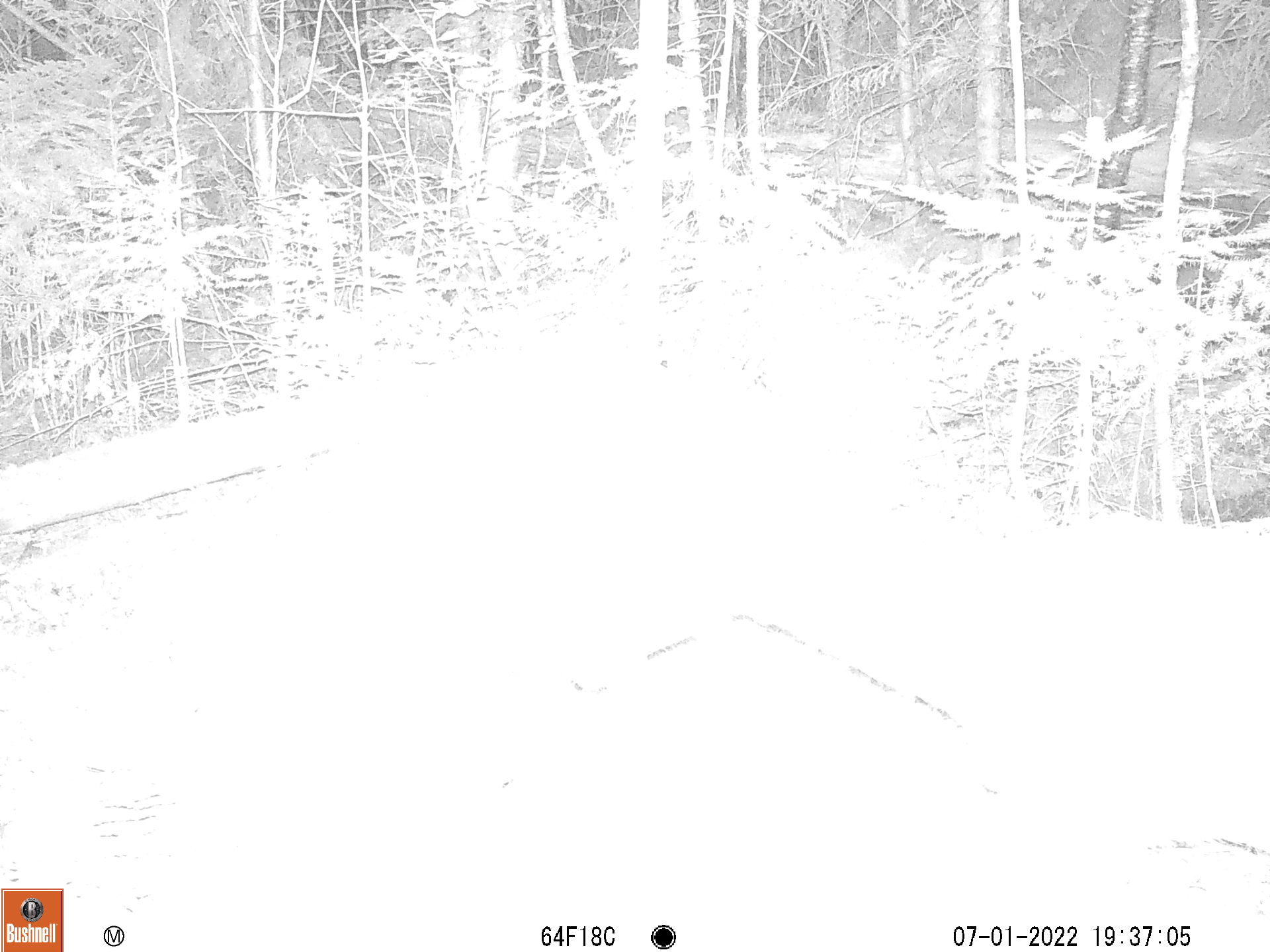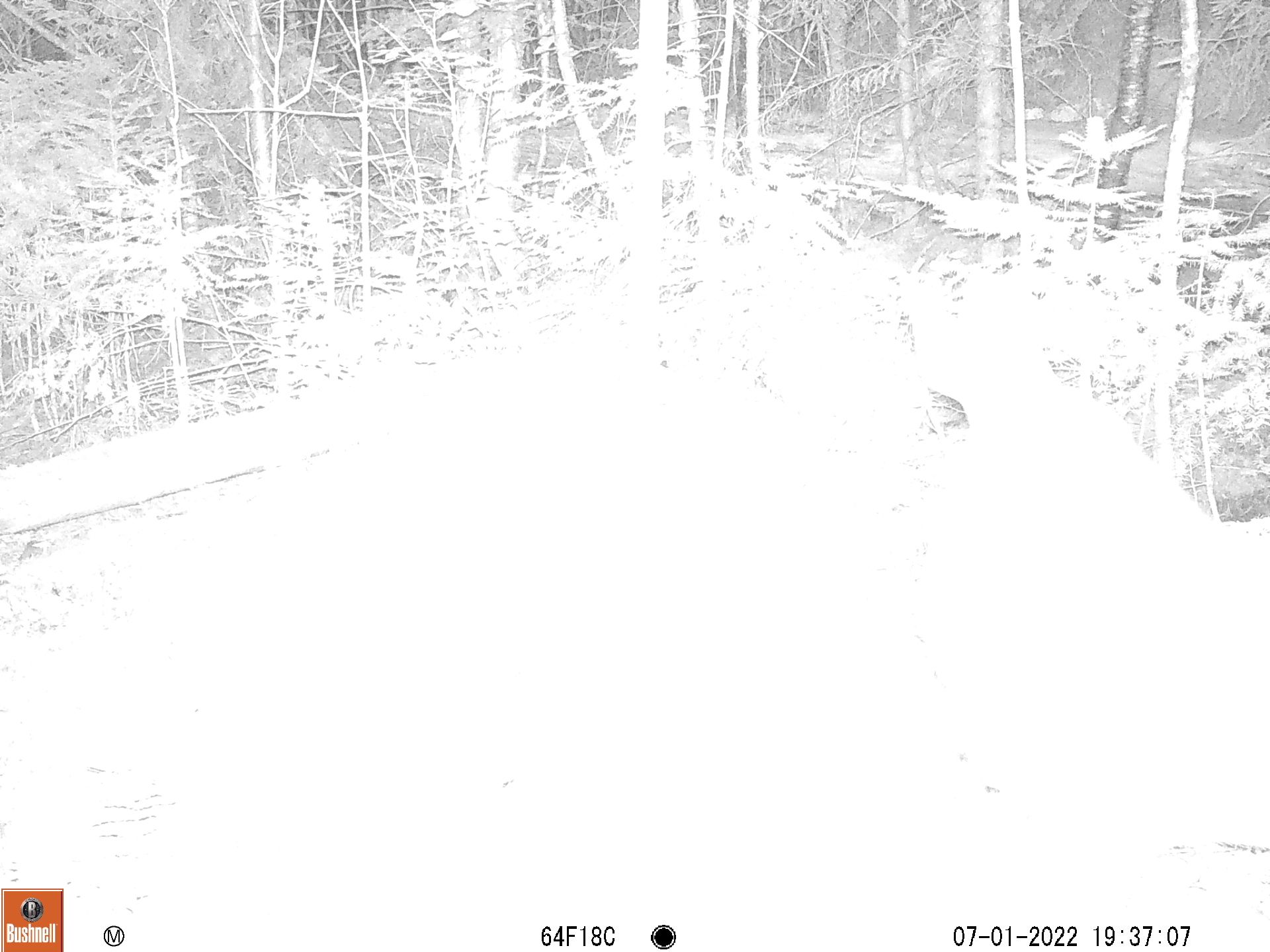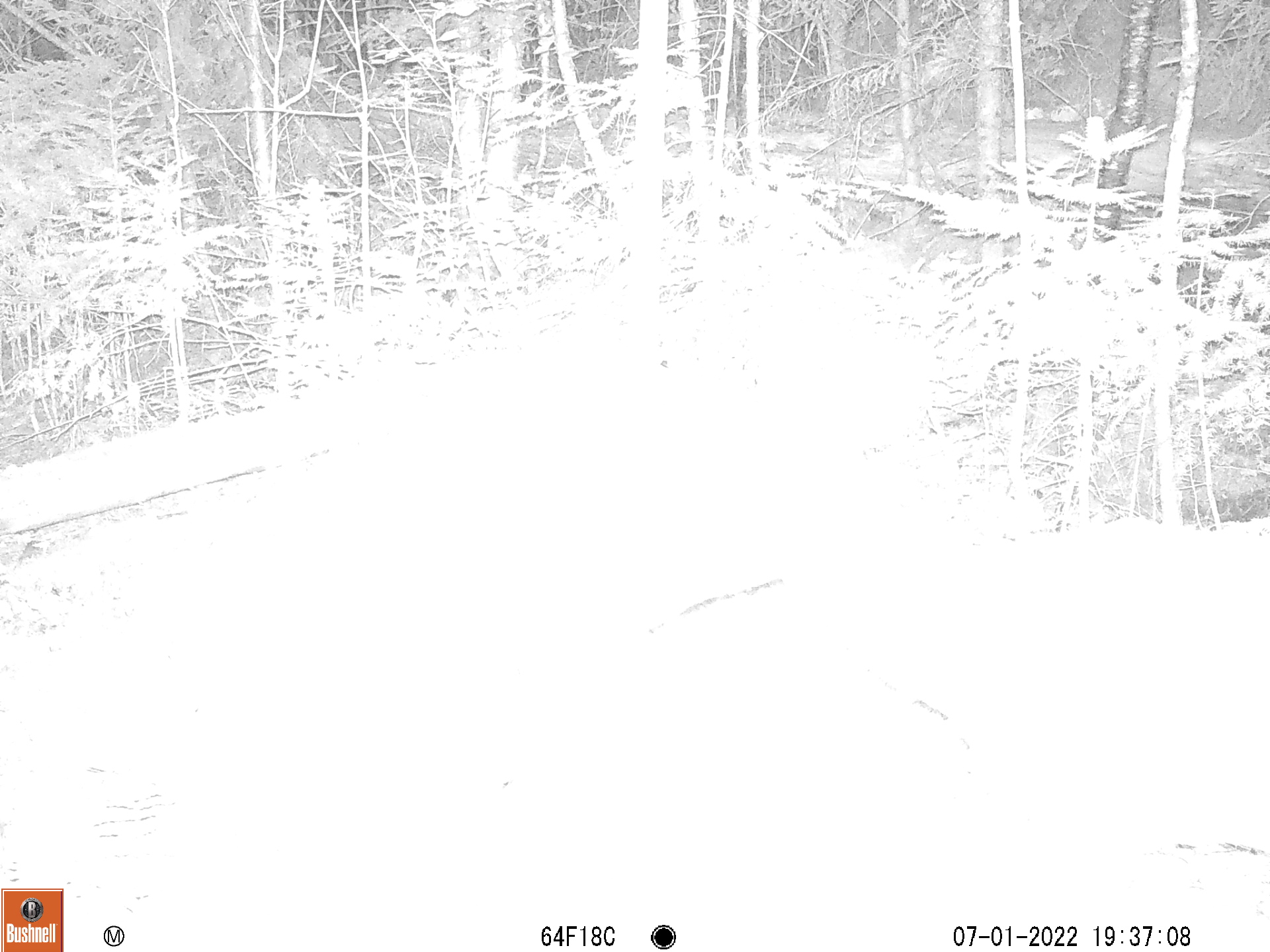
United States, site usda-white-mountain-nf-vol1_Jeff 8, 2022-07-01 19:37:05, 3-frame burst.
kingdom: Animalia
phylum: Chordata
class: Mammalia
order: Artiodactyla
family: Cervidae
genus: Odocoileus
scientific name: Odocoileus virginianus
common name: white-tailed deer